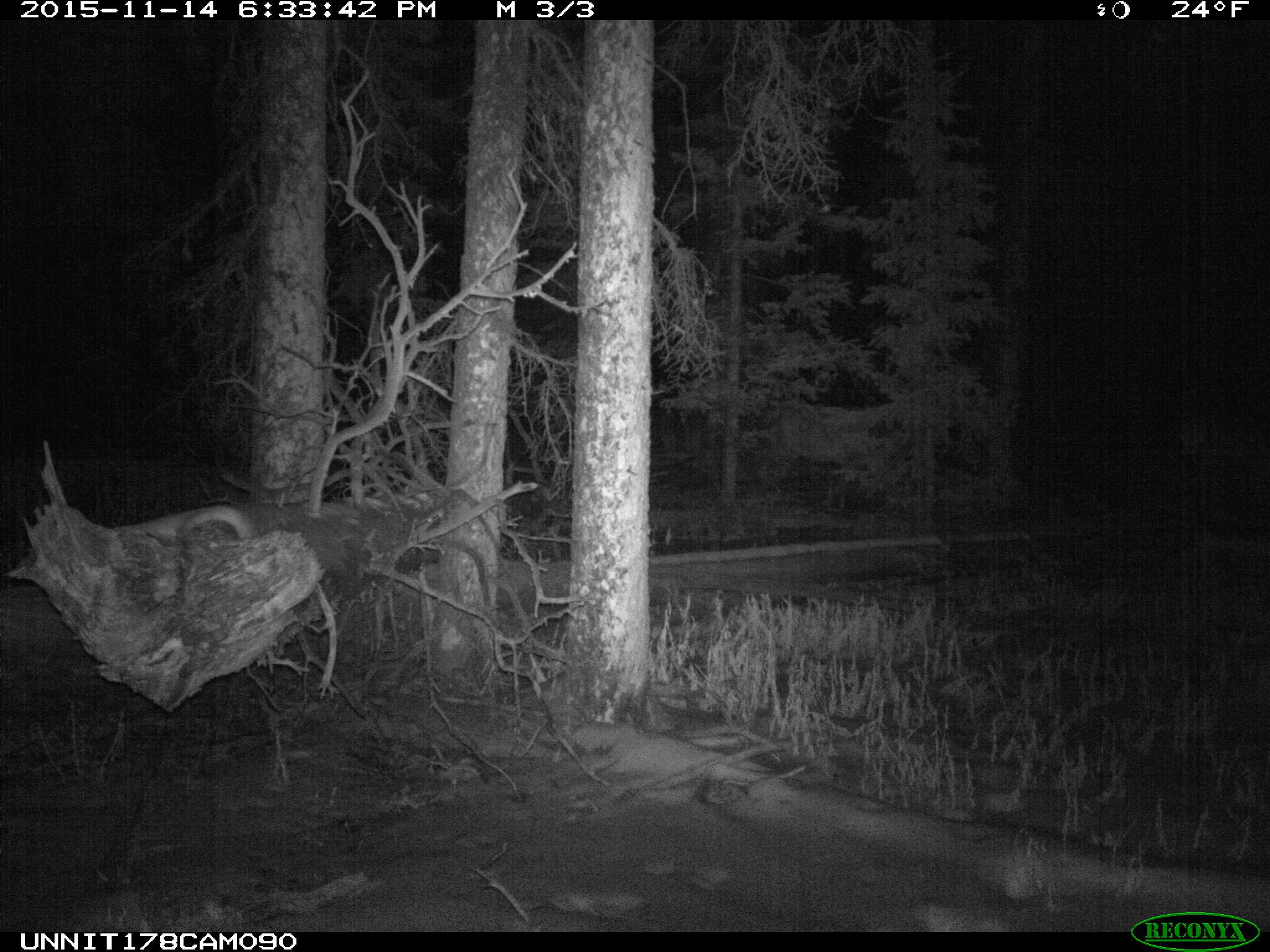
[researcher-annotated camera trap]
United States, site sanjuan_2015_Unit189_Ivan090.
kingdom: Animalia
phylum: Chordata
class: Mammalia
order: Artiodactyla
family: Cervidae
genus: Cervus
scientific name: Cervus elaphus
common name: red deer